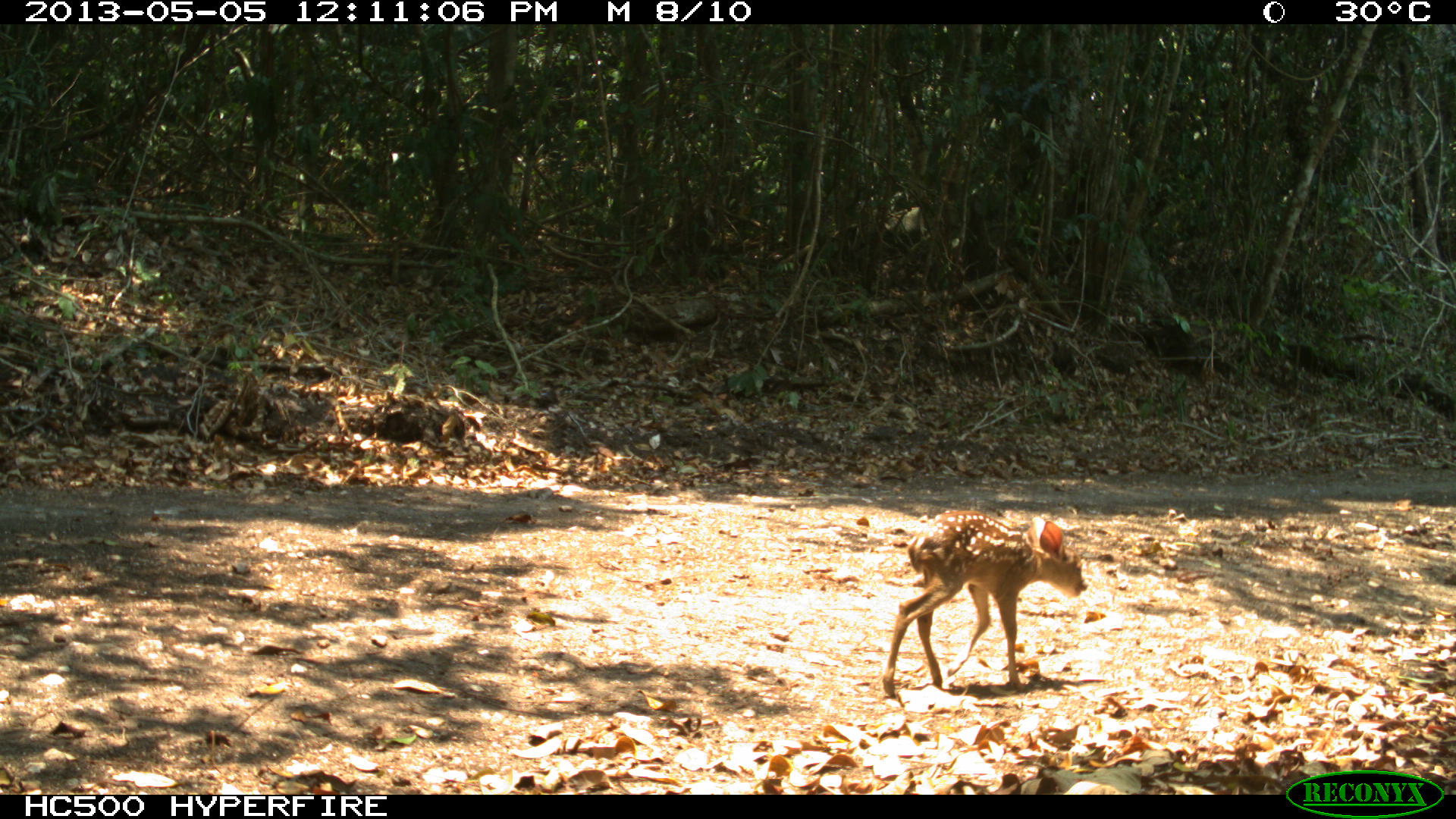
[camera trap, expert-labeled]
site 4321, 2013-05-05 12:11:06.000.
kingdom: Animalia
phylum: Chordata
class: Mammalia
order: Artiodactyla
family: Cervidae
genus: Mazama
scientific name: Mazama temama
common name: central american red brocket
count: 1